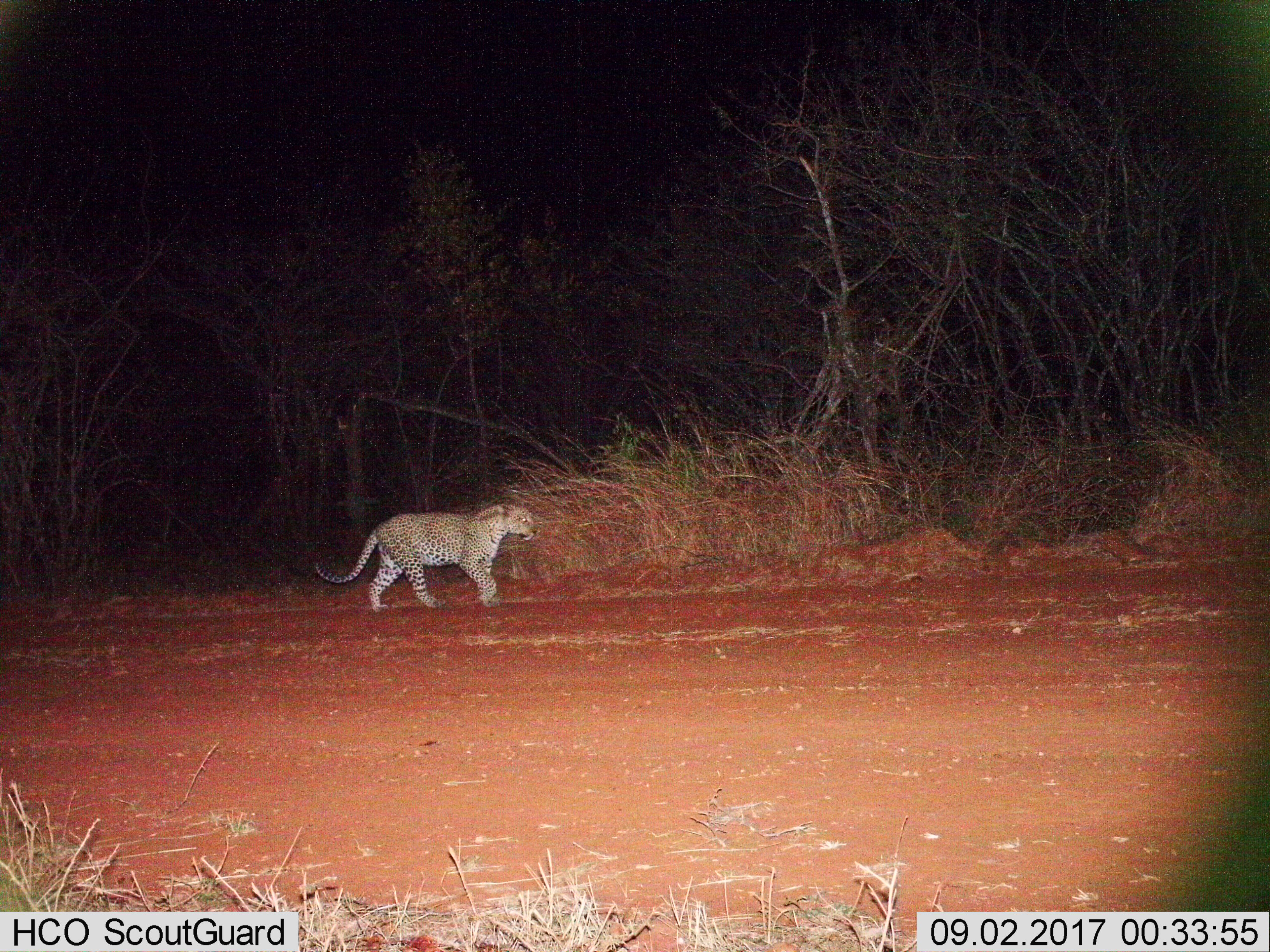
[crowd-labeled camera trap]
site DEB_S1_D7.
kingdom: Animalia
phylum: Chordata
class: Mammalia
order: Carnivora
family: Felidae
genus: Panthera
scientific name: Panthera pardus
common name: leopard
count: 1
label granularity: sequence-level